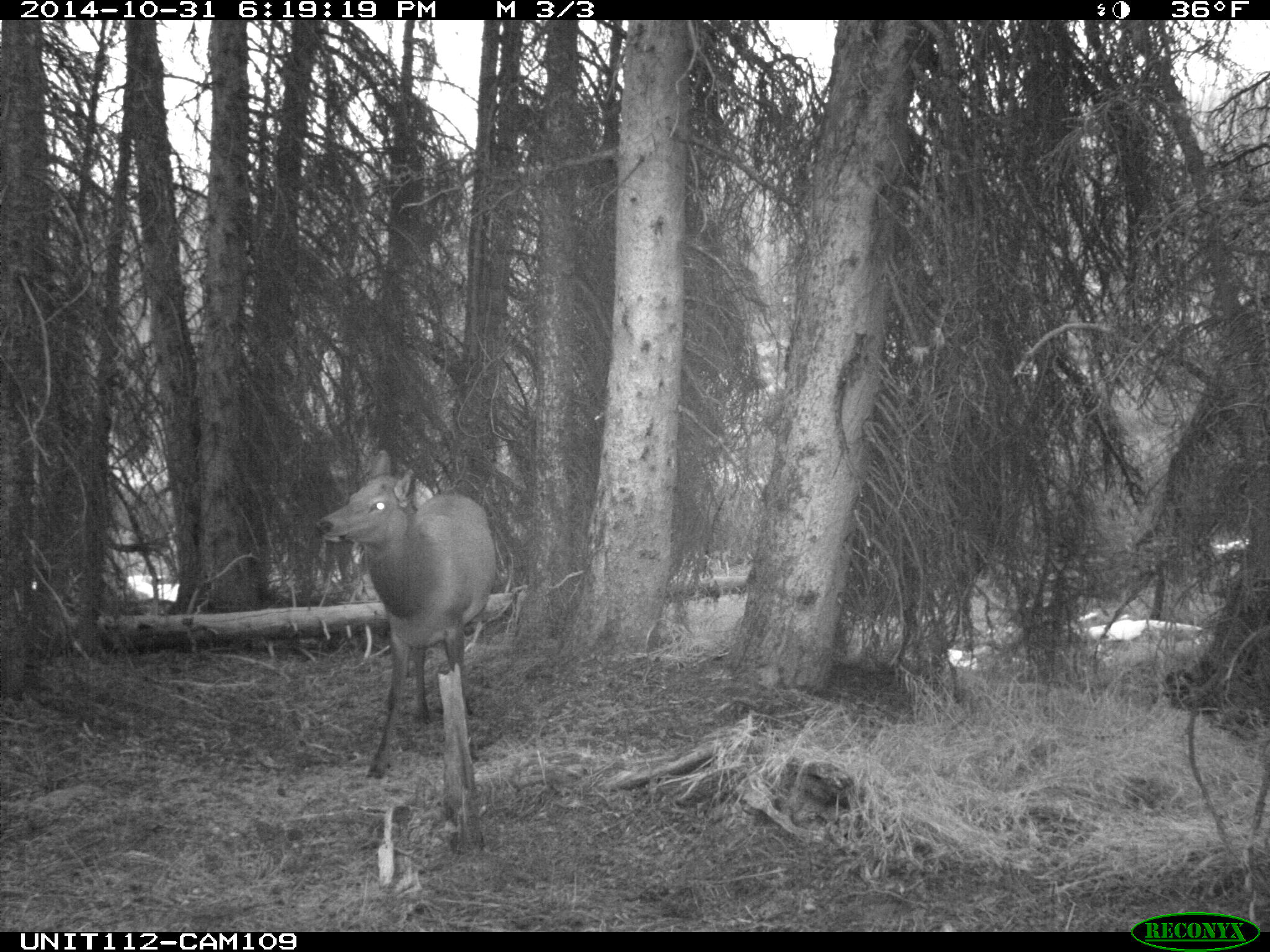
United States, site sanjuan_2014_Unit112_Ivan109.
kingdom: Animalia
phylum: Chordata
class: Mammalia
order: Artiodactyla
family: Cervidae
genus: Cervus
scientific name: Cervus elaphus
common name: red deer